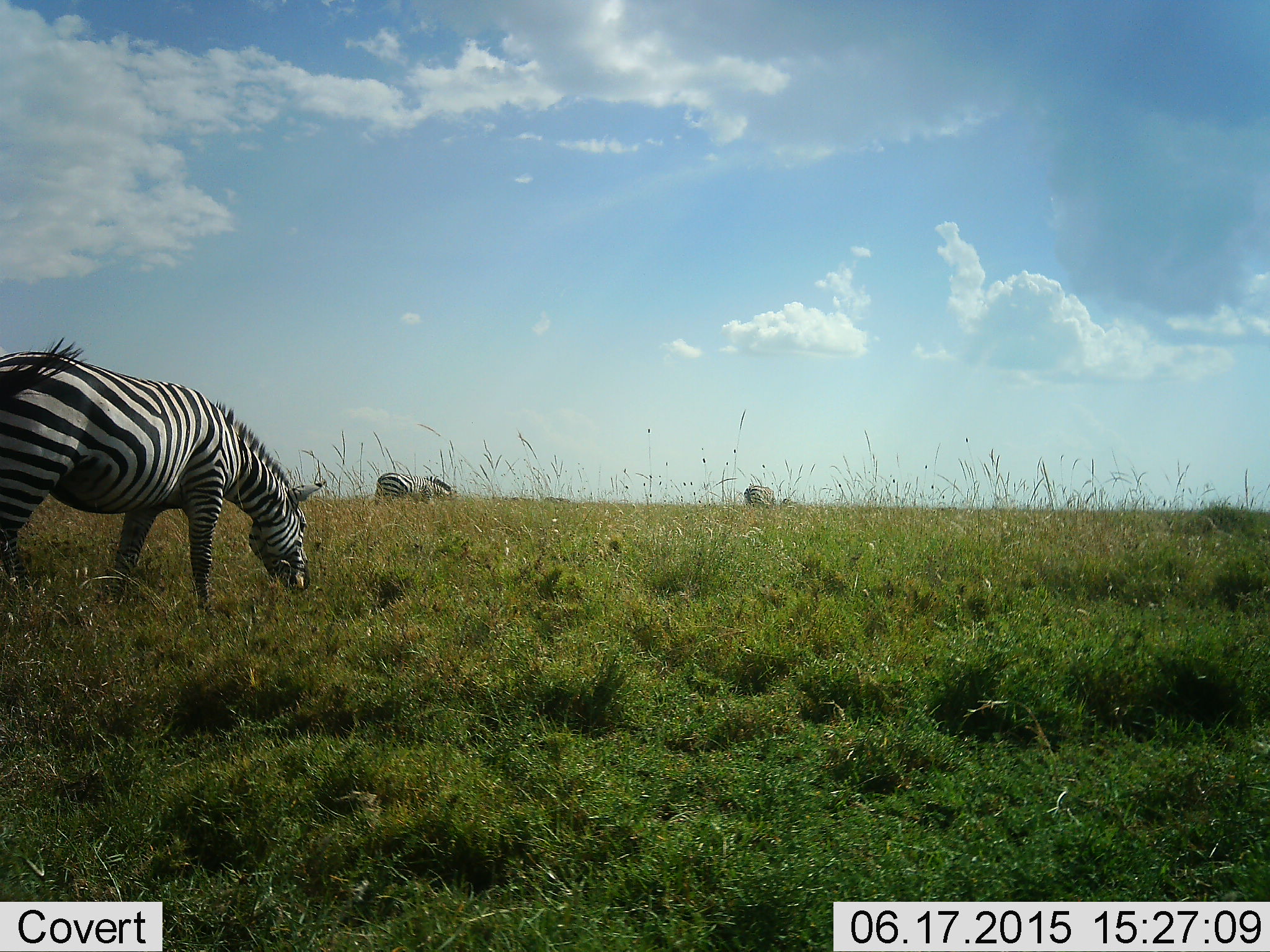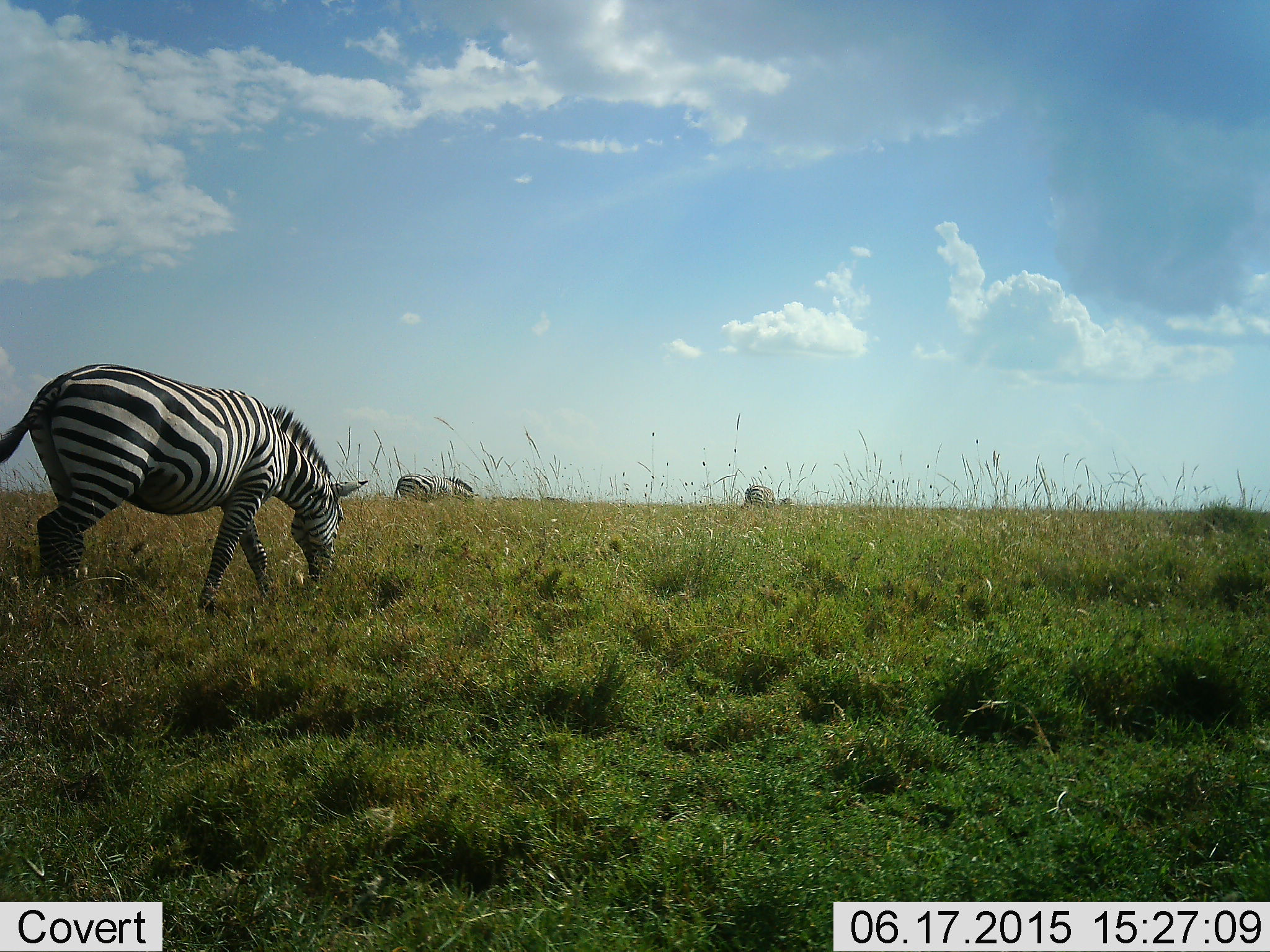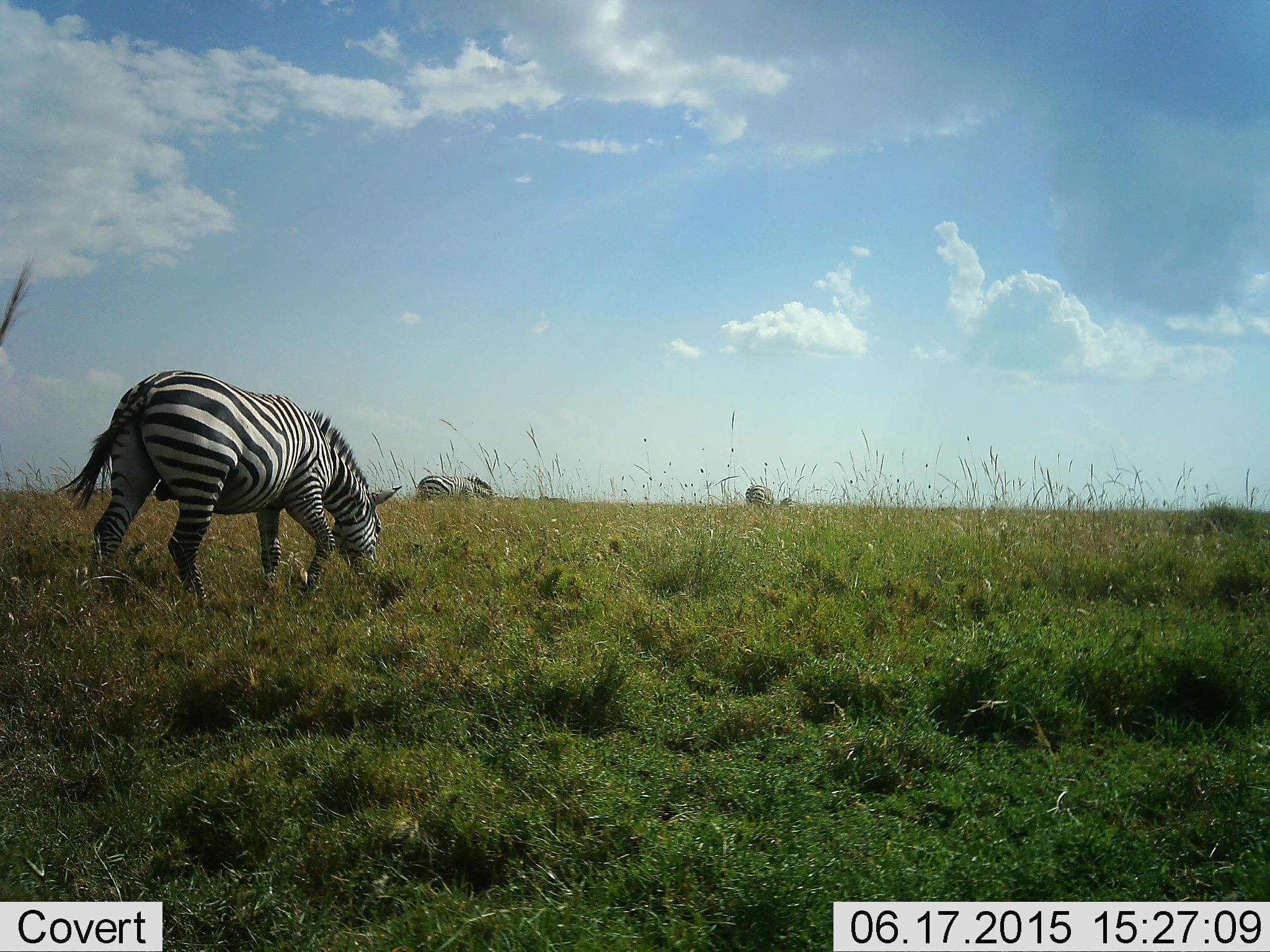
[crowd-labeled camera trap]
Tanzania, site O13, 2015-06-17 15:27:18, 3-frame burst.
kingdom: Animalia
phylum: Chordata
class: Mammalia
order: Perissodactyla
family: Equidae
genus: Equus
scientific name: Equus quagga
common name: plains zebra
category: zebra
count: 3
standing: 10%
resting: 0%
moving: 20%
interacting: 0%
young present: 0%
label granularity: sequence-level